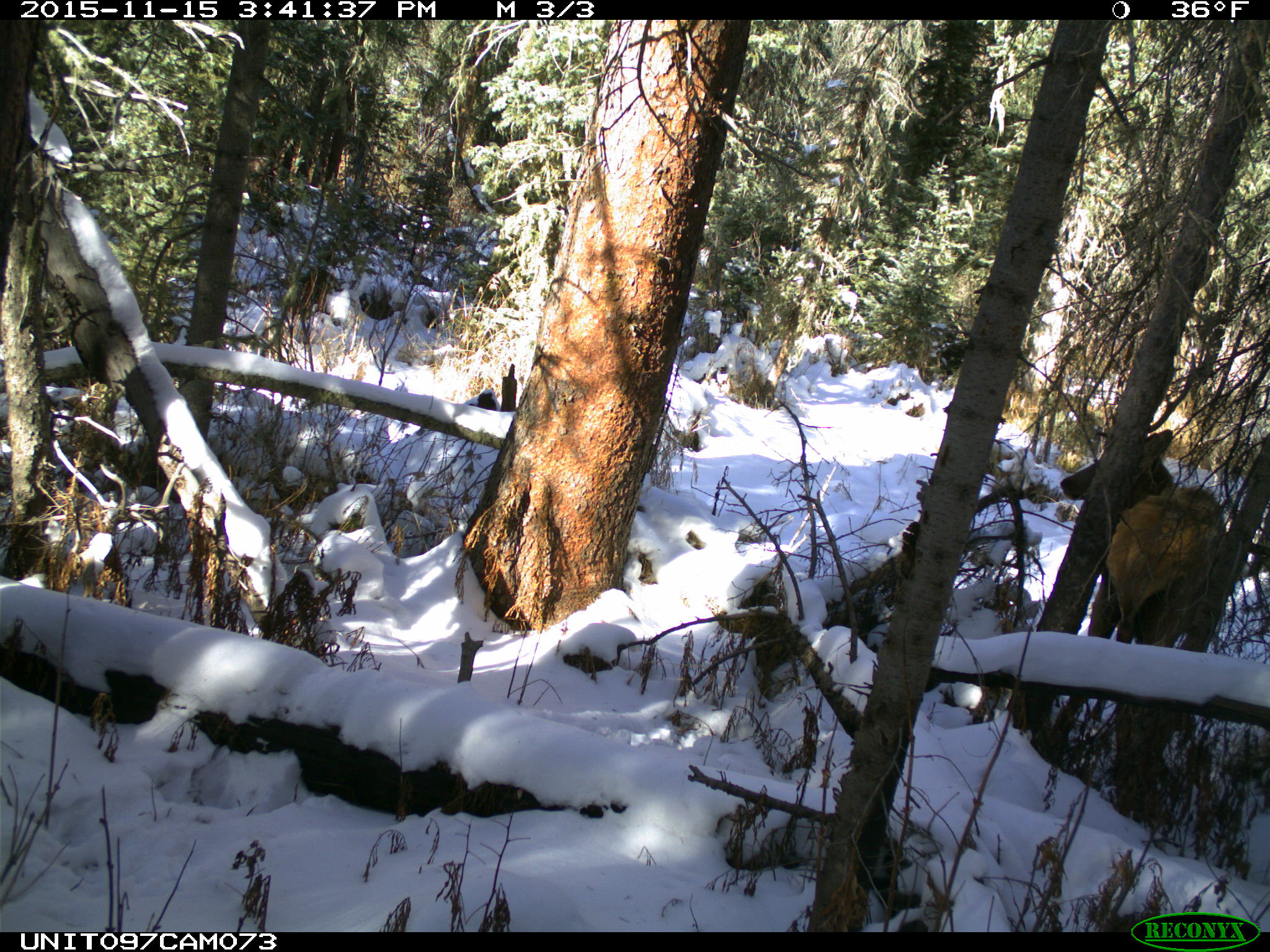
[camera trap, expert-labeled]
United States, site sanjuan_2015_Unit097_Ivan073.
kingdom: Animalia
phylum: Chordata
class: Mammalia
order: Artiodactyla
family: Cervidae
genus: Cervus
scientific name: Cervus elaphus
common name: red deer